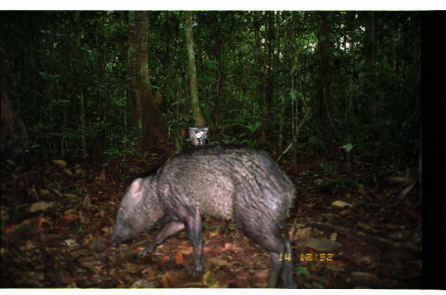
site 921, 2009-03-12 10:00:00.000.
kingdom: Animalia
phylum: Chordata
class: Mammalia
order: Artiodactyla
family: Tayassuidae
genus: Pecari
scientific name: Pecari tajacu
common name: collared peccary